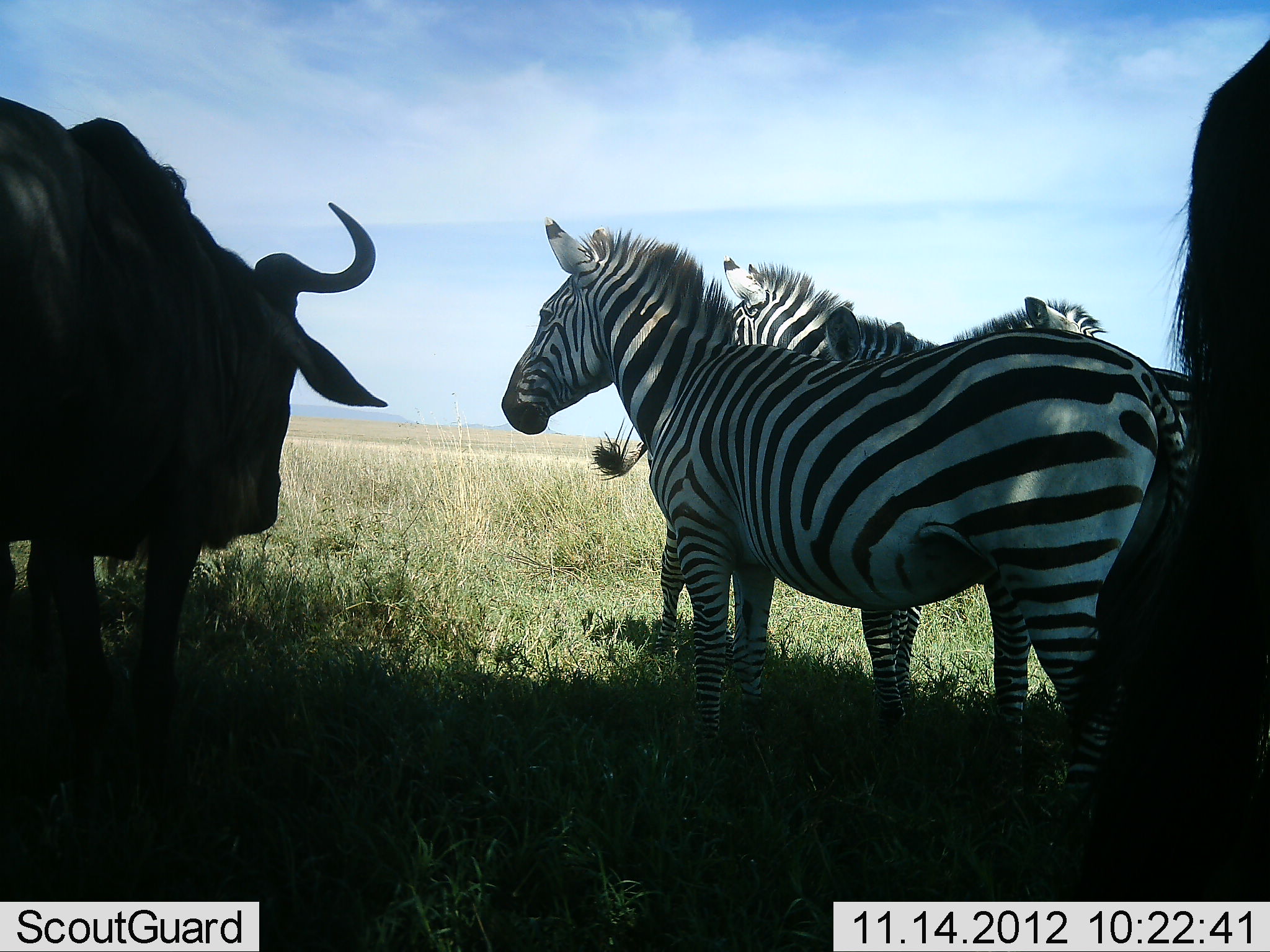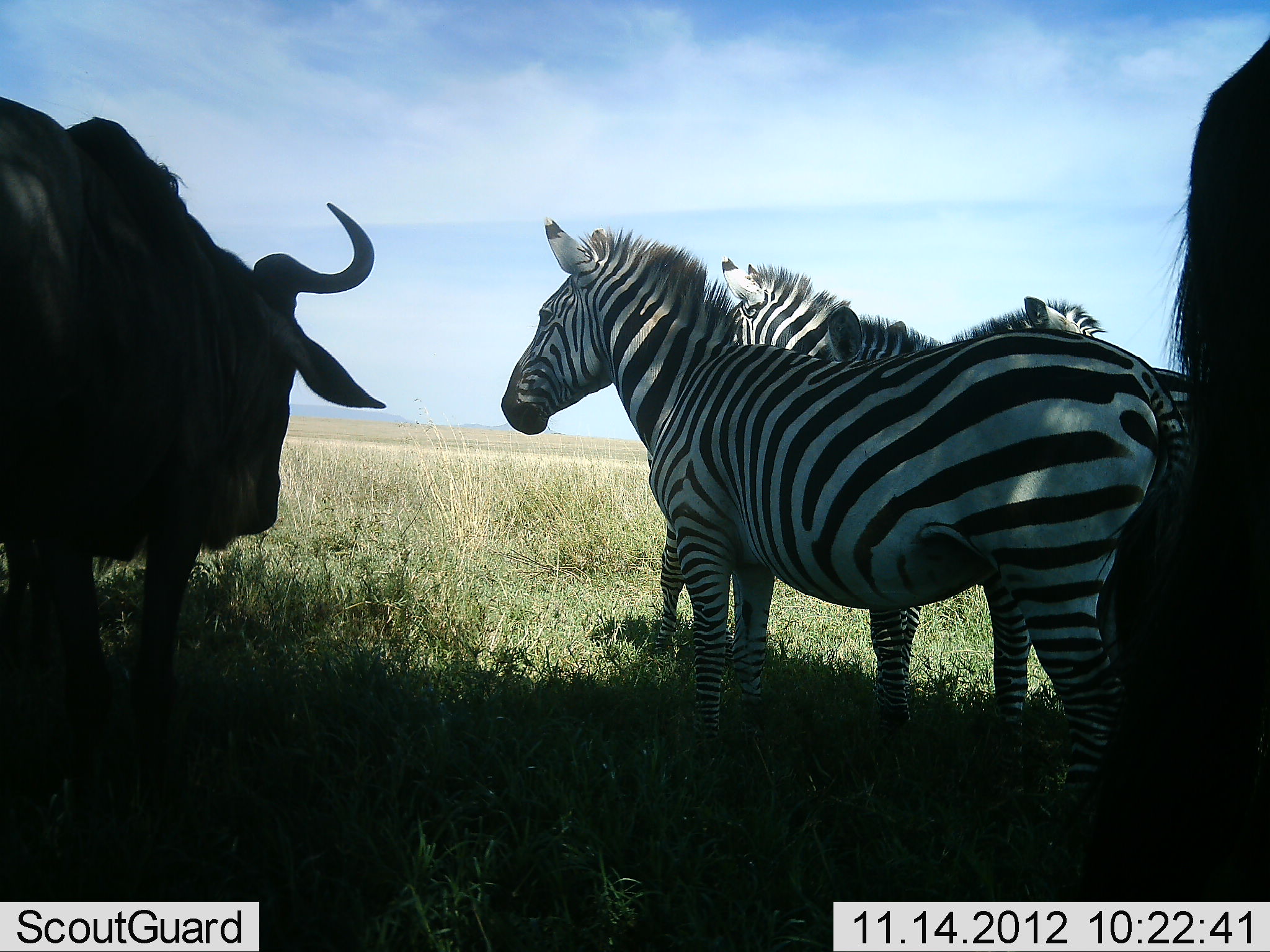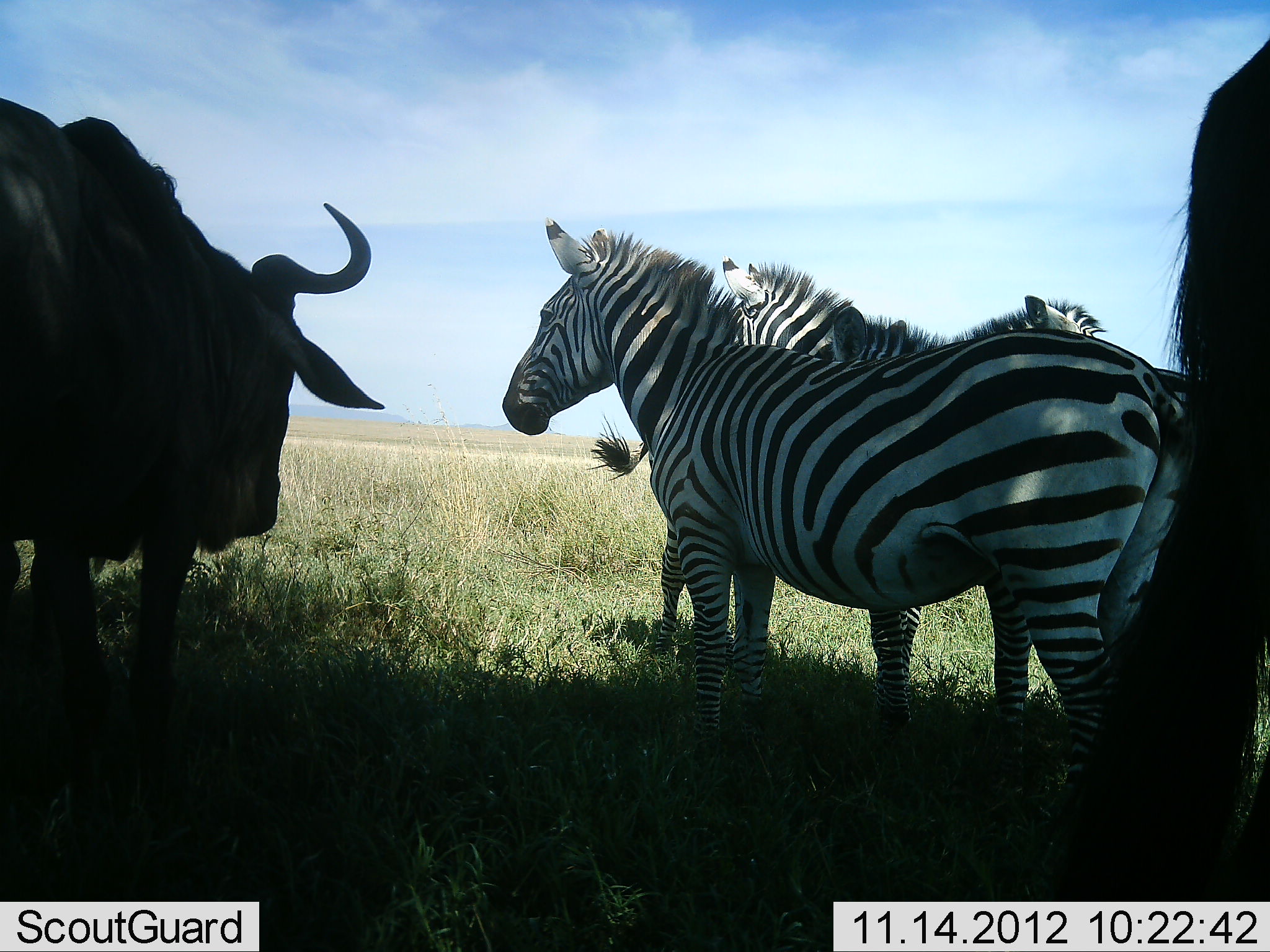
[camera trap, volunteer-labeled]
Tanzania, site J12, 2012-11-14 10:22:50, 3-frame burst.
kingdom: Animalia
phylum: Chordata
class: Mammalia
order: Artiodactyla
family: Bovidae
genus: Connochaetes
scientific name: Connochaetes taurinus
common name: blue wildebeest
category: wildebeest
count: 2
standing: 100%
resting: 0%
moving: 0%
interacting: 0%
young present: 0%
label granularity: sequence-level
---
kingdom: Animalia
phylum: Chordata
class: Mammalia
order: Perissodactyla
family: Equidae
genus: Equus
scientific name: Equus quagga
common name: plains zebra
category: zebra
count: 4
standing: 100%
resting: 0%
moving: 0%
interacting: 0%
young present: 9%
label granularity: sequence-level